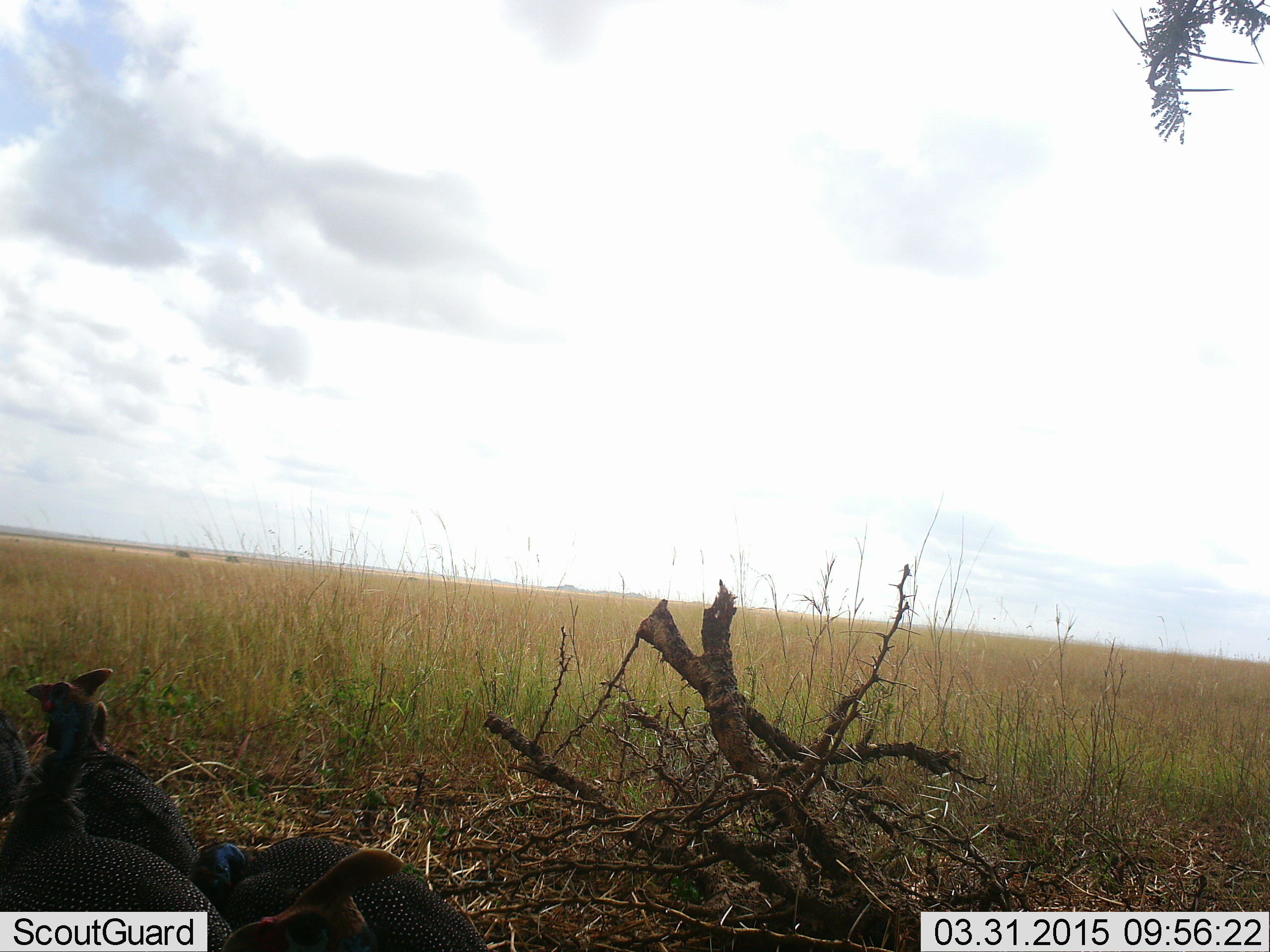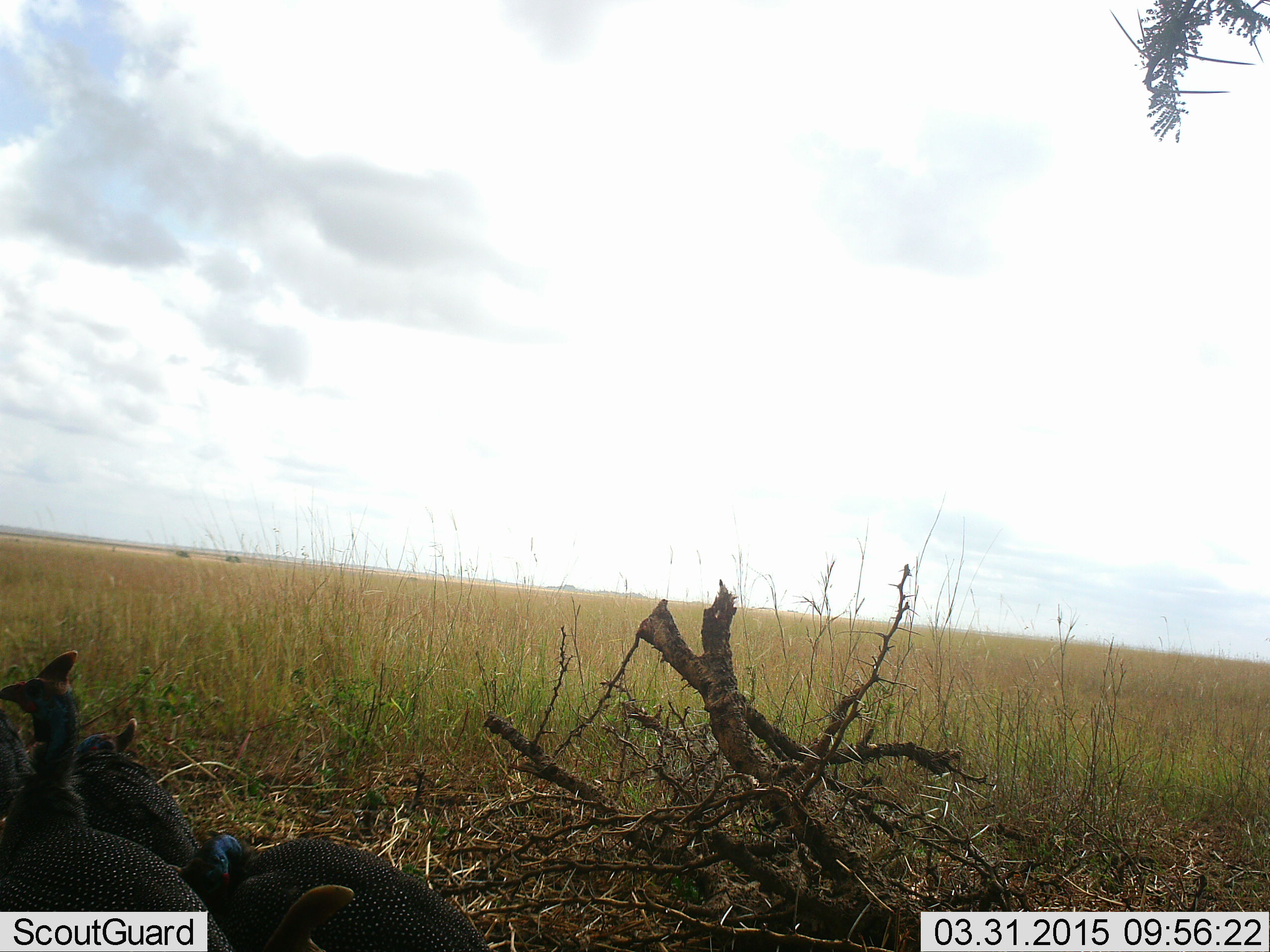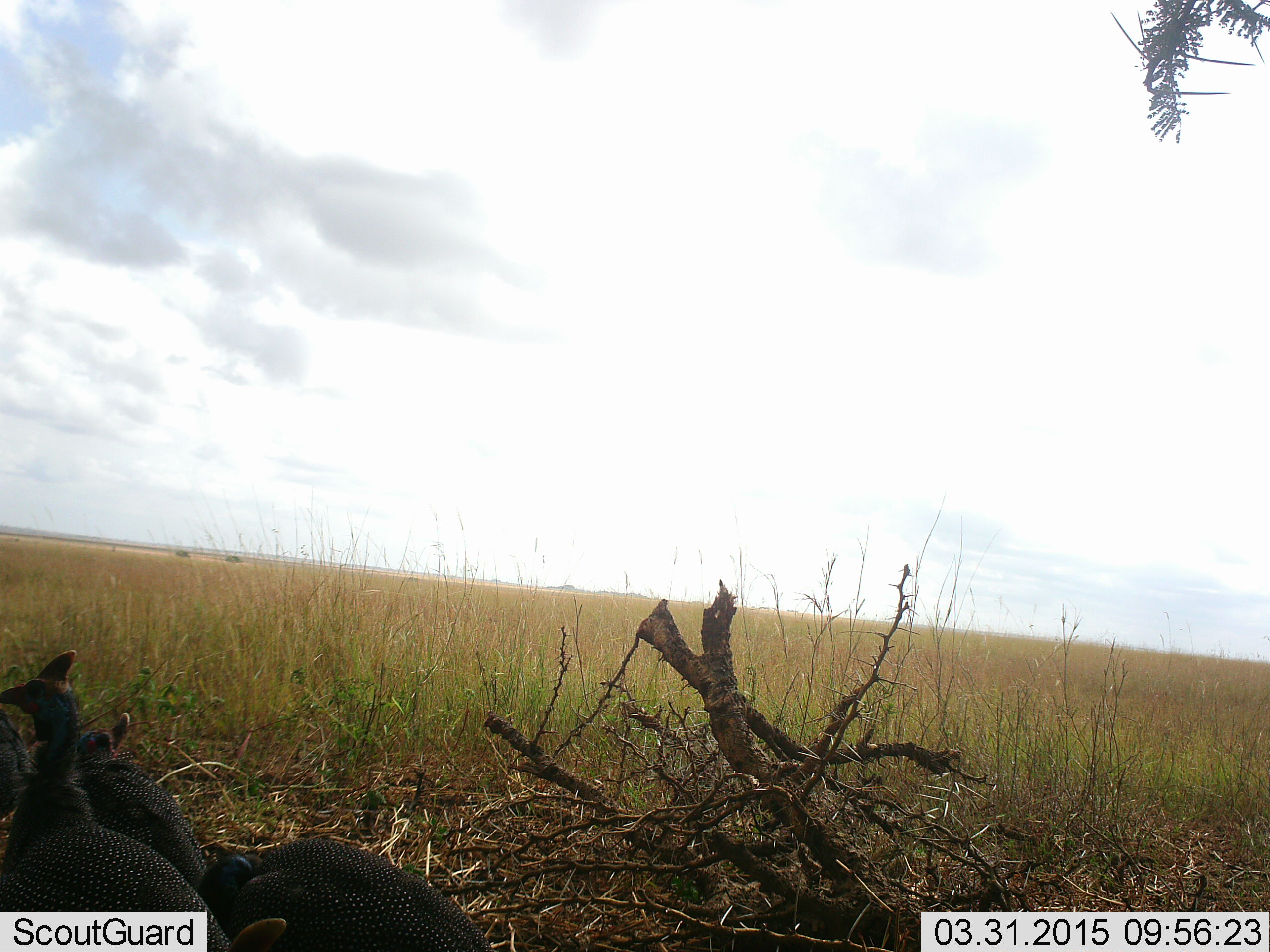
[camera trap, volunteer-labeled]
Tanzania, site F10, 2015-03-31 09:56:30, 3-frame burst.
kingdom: Animalia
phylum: Chordata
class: Aves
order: Galliformes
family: Numididae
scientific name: Numididae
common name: guinea fowl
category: guineafowl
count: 4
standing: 60%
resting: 30%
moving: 20%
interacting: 0%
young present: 0%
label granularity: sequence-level